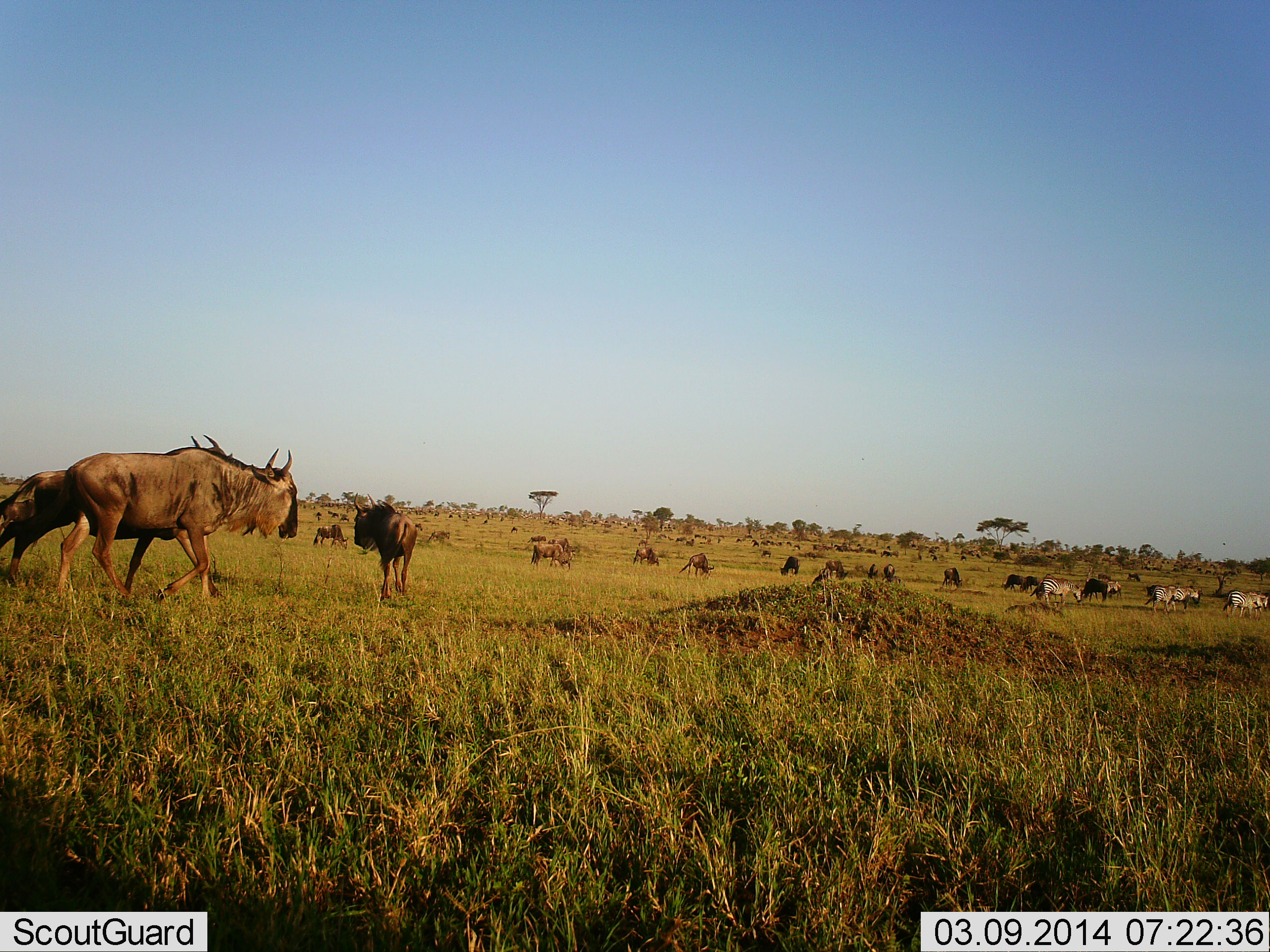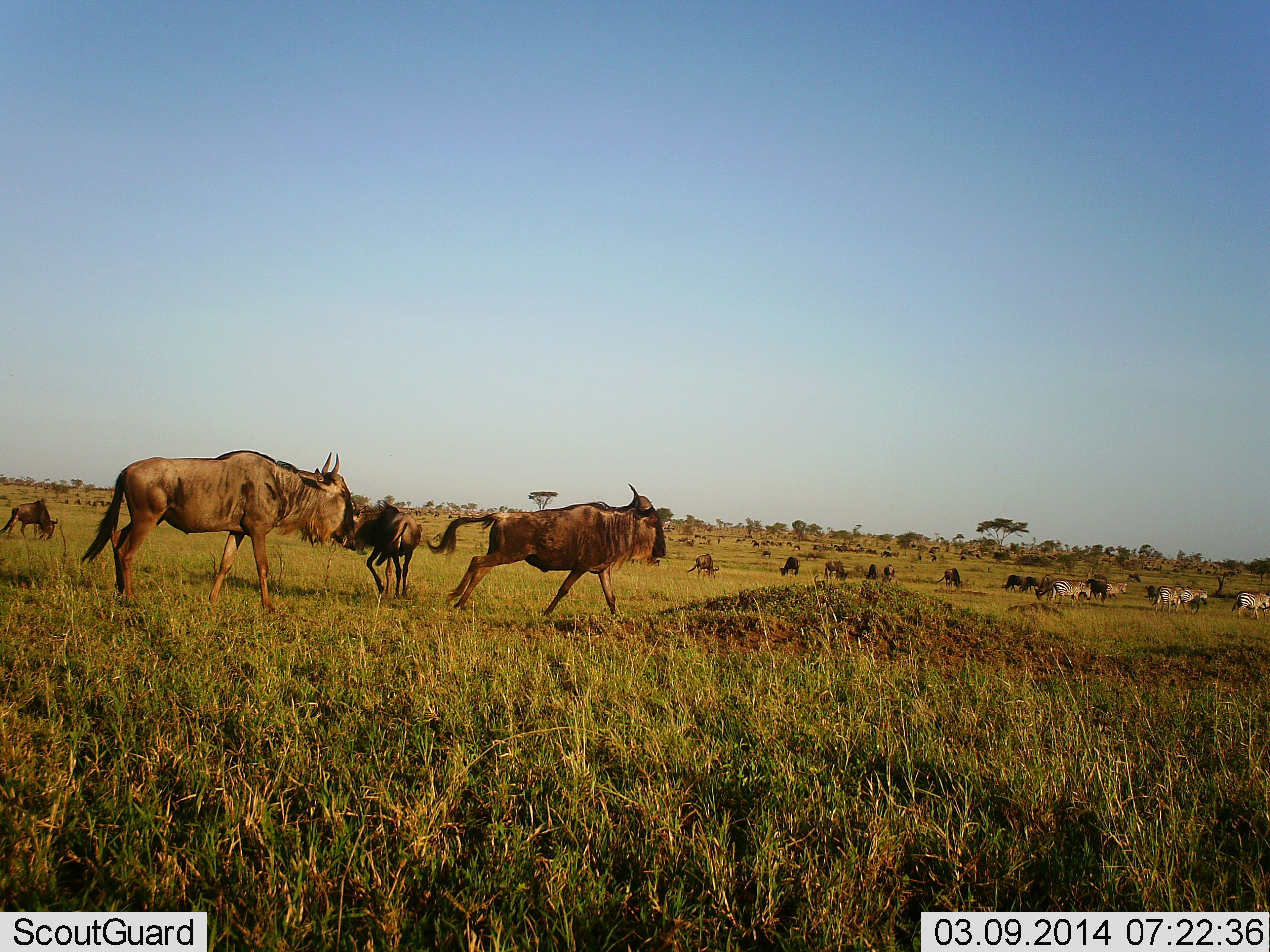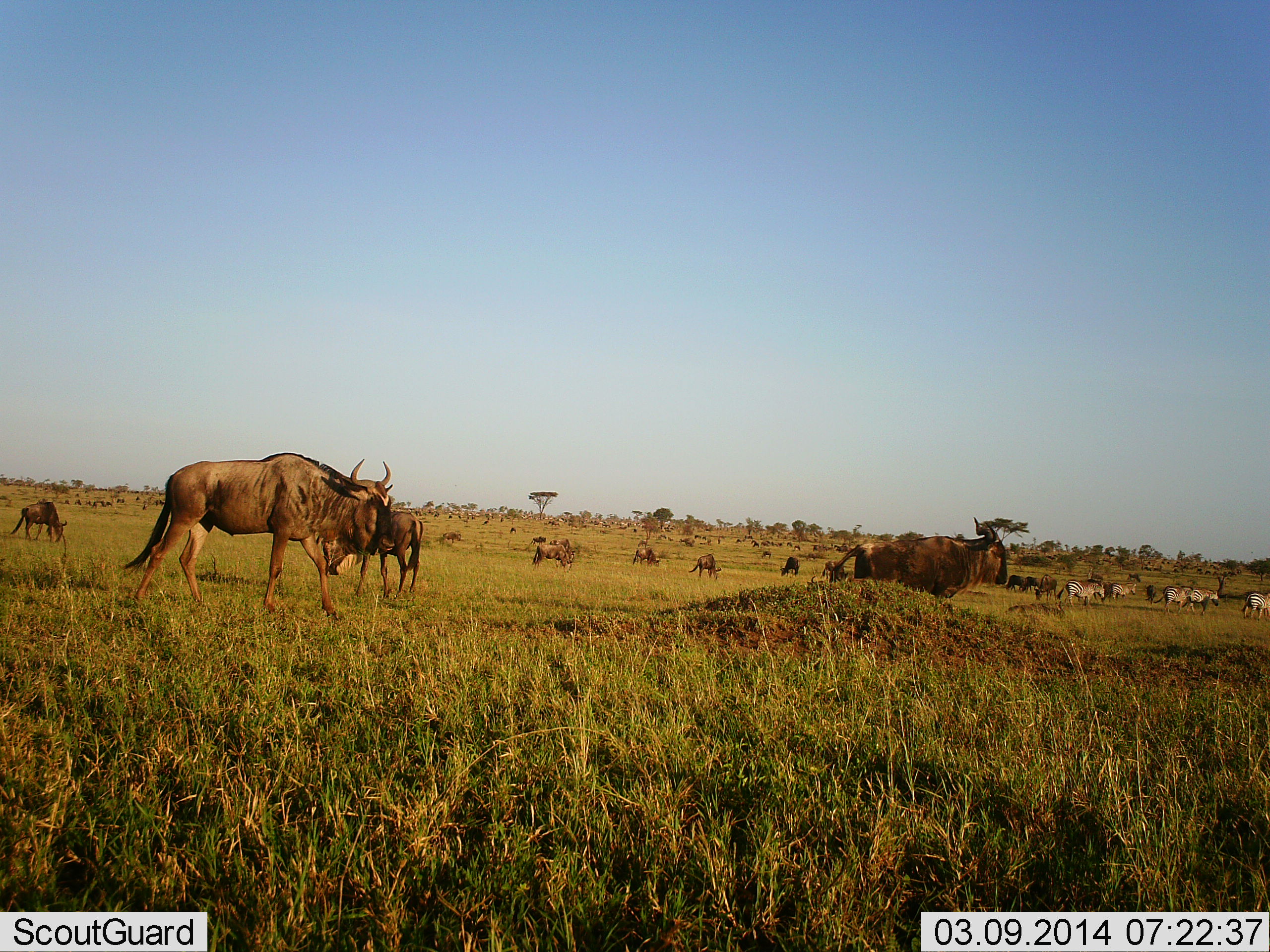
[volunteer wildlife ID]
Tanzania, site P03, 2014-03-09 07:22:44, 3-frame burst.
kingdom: Animalia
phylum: Chordata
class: Mammalia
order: Artiodactyla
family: Bovidae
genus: Connochaetes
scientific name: Connochaetes taurinus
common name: blue wildebeest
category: wildebeest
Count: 11-50.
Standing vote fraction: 53%.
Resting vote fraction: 18%.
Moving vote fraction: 94%.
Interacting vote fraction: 6%.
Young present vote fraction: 18%.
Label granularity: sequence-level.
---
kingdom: Animalia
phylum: Chordata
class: Mammalia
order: Perissodactyla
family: Equidae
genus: Equus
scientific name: Equus quagga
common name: plains zebra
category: zebra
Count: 5.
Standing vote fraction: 0%.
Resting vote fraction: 0%.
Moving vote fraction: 100%.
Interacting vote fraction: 0%.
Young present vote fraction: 0%.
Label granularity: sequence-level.